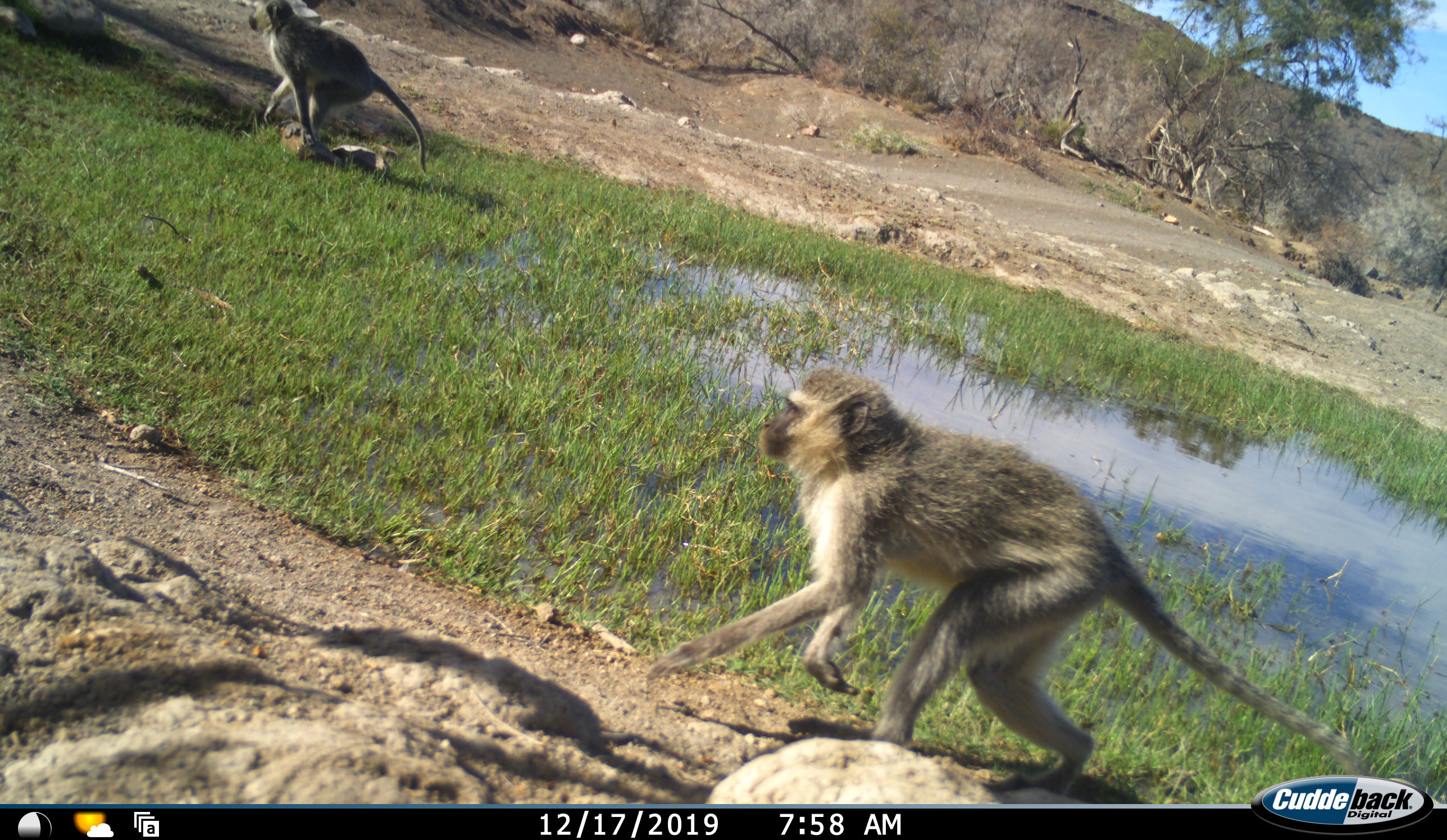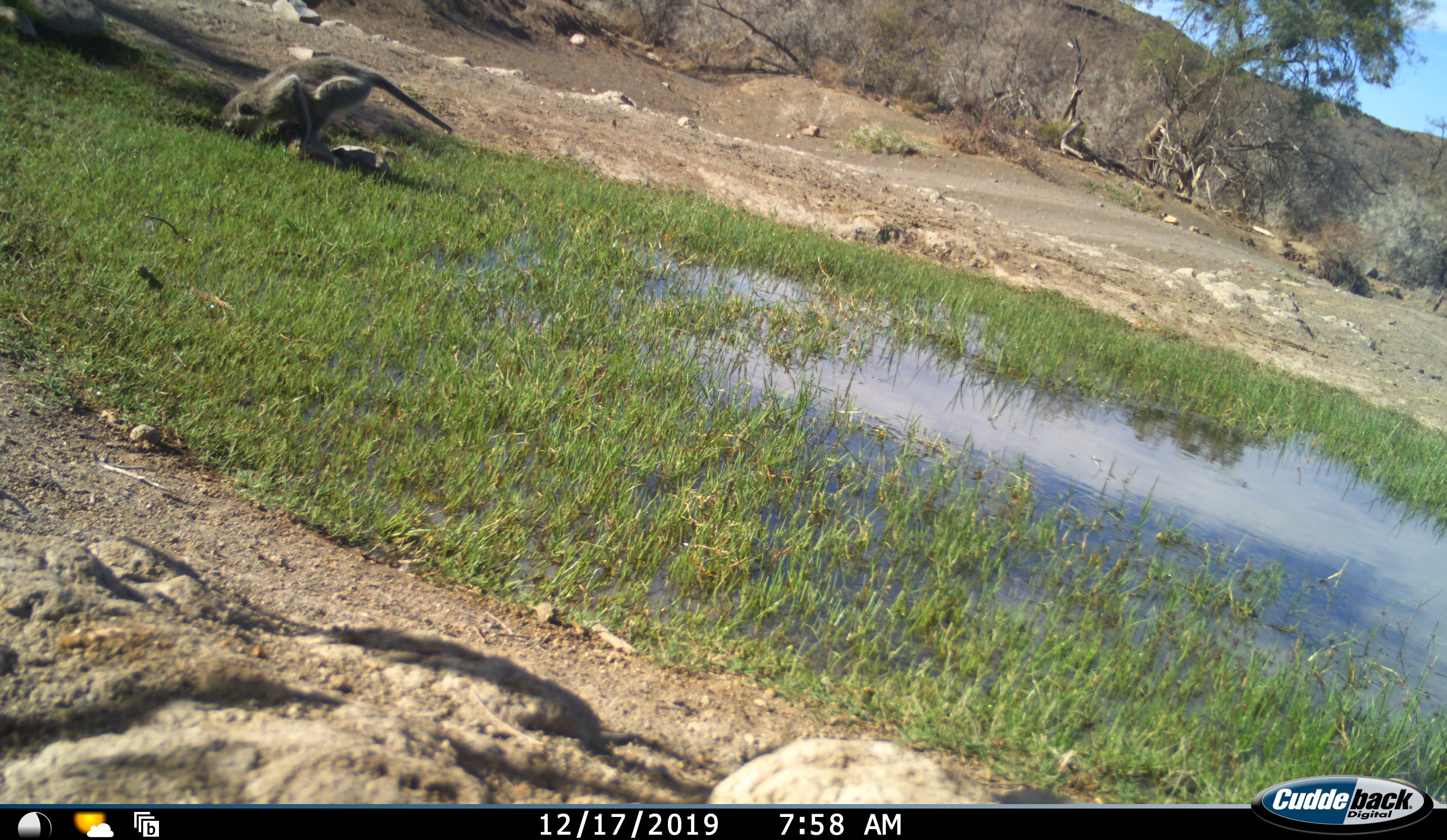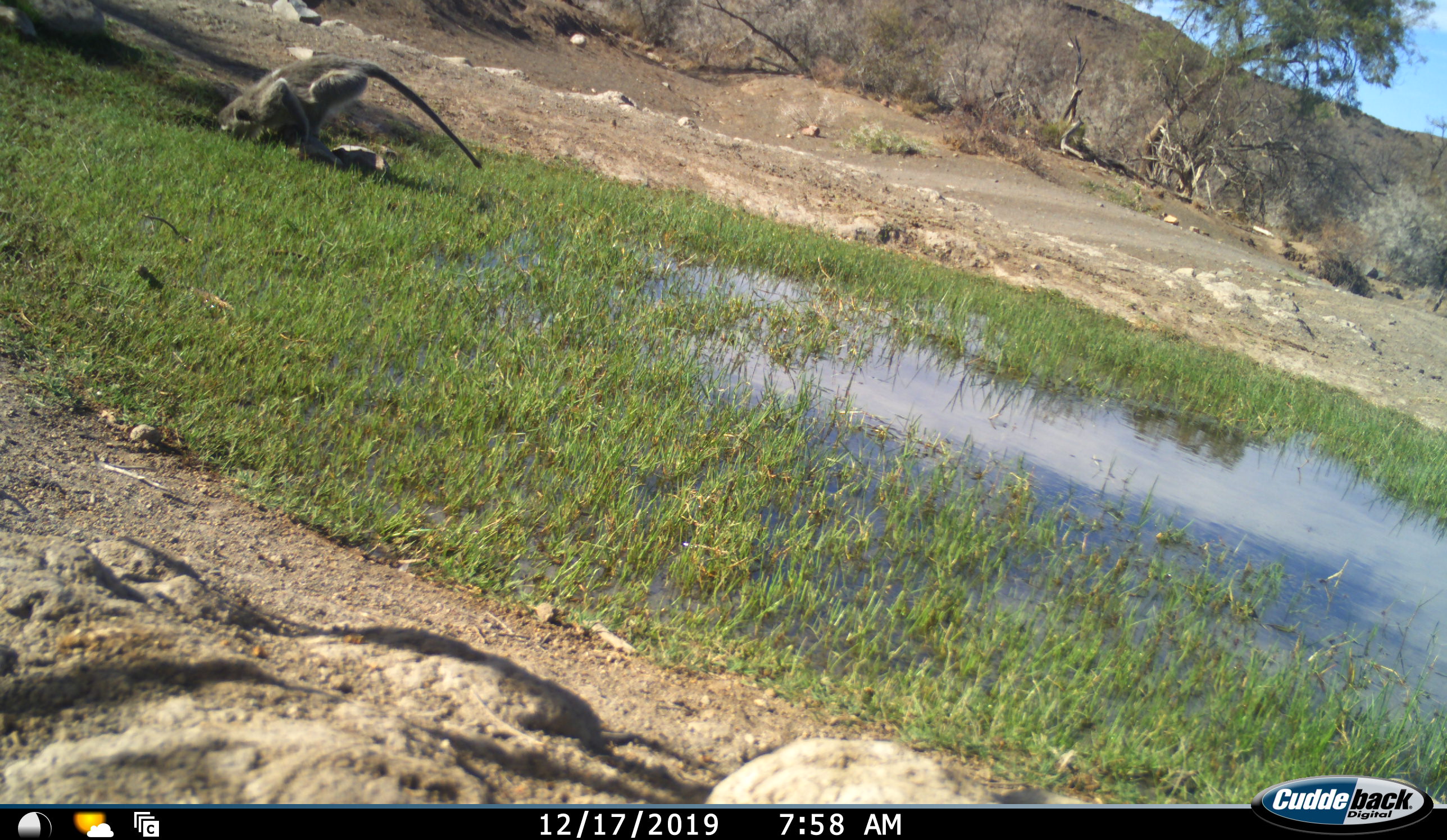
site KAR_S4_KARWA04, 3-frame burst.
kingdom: Animalia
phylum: Chordata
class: Mammalia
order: Primates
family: Cercopithecidae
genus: Chlorocebus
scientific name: Chlorocebus pygerythrus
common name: vervet monkey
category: monkeyvervet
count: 2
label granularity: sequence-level